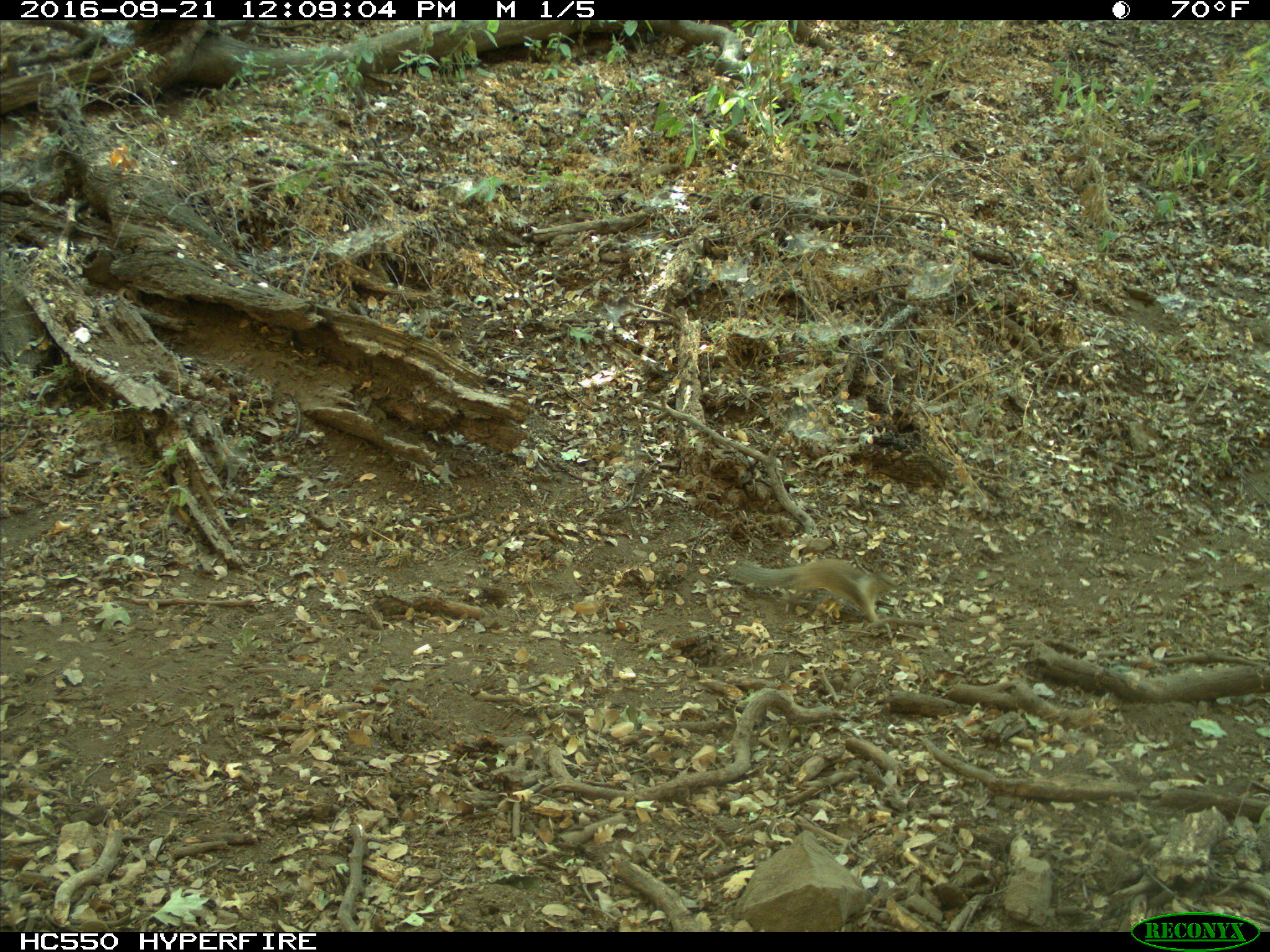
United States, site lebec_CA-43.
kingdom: Animalia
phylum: Chordata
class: Mammalia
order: Rodentia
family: Sciuridae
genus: Otospermophilus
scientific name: Otospermophilus beecheyi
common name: california ground squirrel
Otospermophilus beecheyi (california ground squirrel).